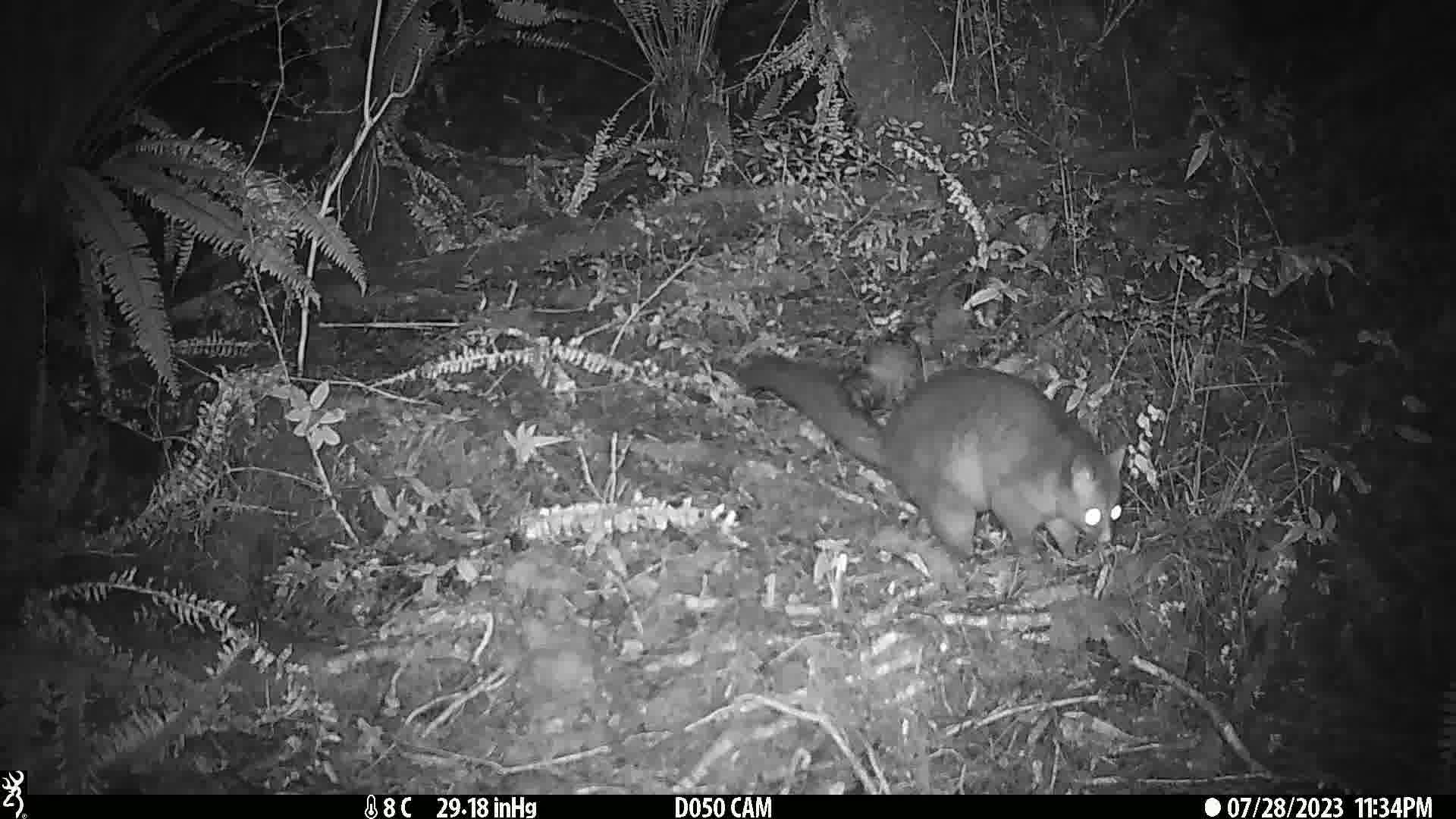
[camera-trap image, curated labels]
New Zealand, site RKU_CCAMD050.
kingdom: Animalia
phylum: Chordata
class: Mammalia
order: Diprotodontia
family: Phalangeridae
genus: Trichosurus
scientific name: Trichosurus vulpecula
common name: common brushtail possum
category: possum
Possum (common brushtail possum) (Trichosurus vulpecula).